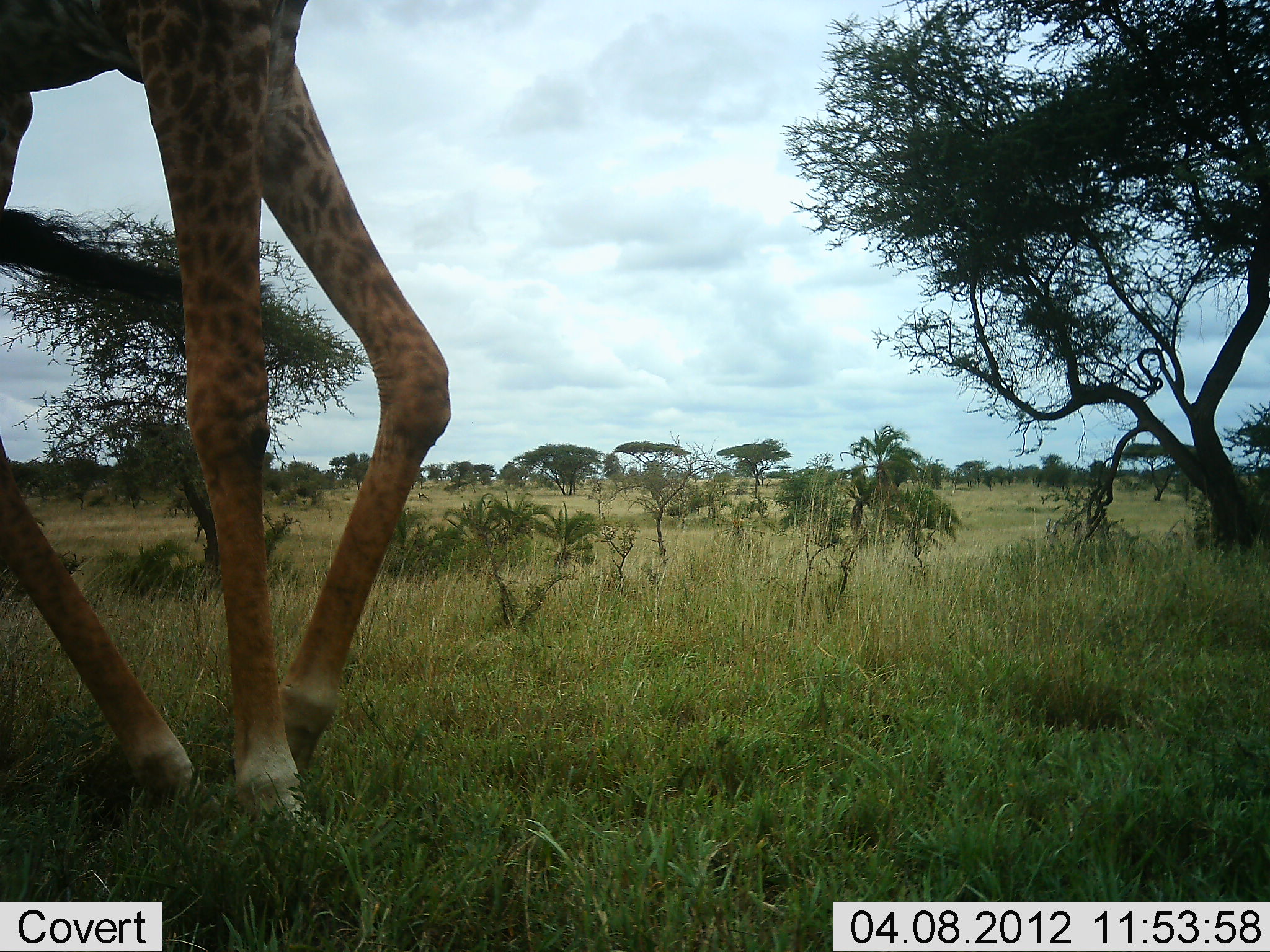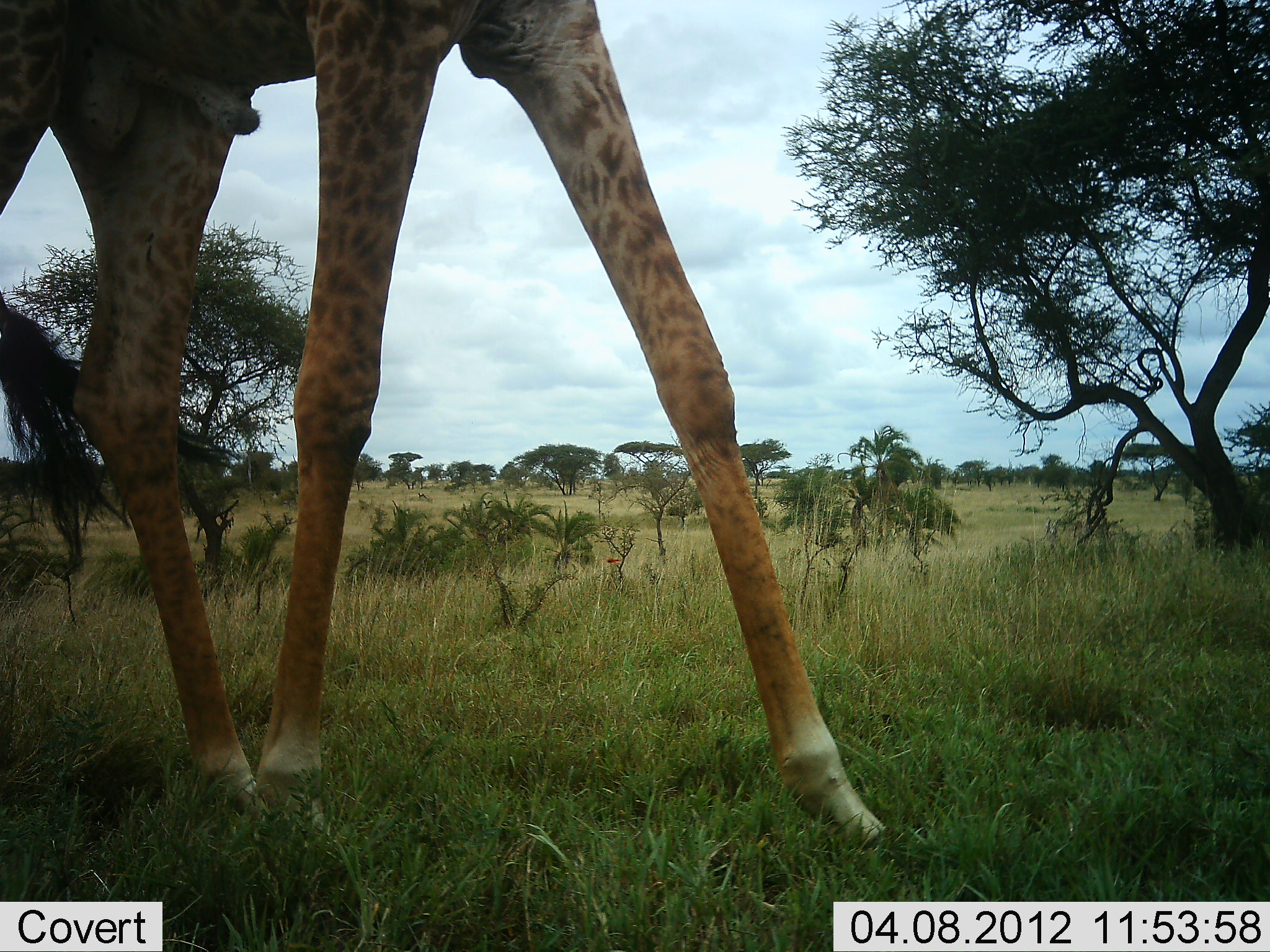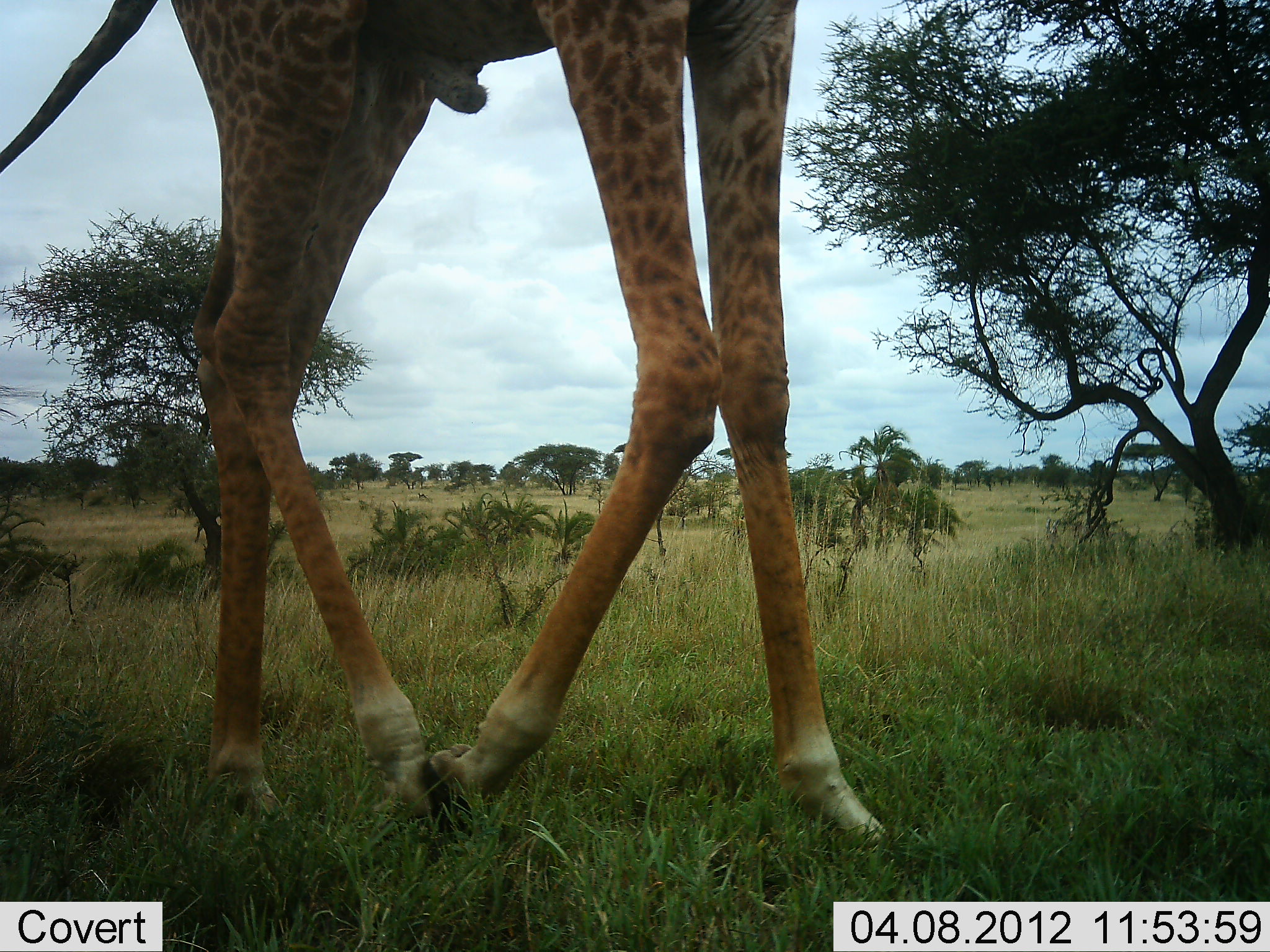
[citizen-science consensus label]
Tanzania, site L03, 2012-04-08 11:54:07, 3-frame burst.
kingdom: Animalia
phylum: Chordata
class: Mammalia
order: Artiodactyla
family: Giraffidae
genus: Giraffa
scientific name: Giraffa camelopardalis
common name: giraffe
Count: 1.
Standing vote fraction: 0%.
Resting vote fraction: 0%.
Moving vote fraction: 100%.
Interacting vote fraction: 0%.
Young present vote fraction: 0%.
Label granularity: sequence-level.